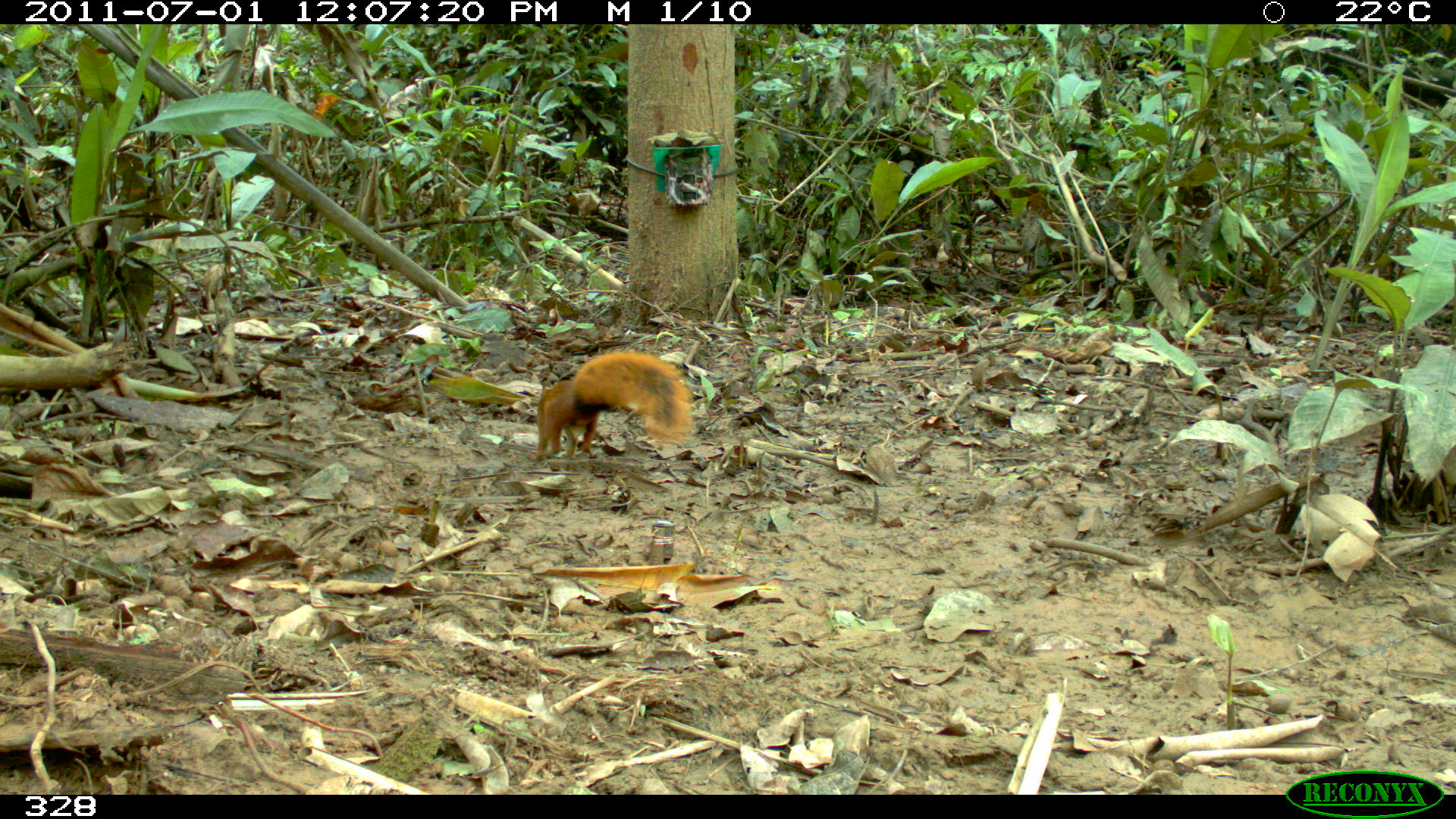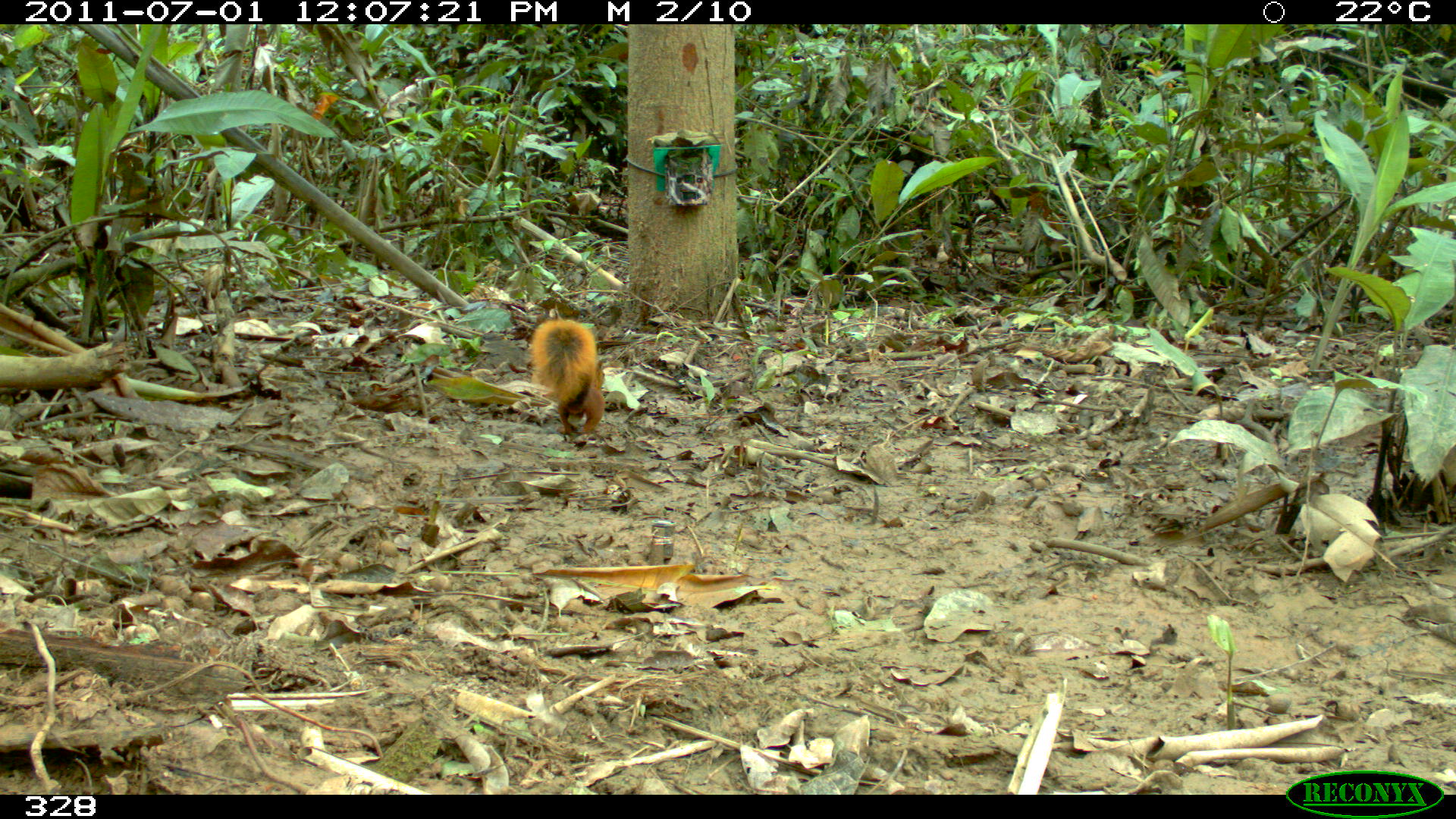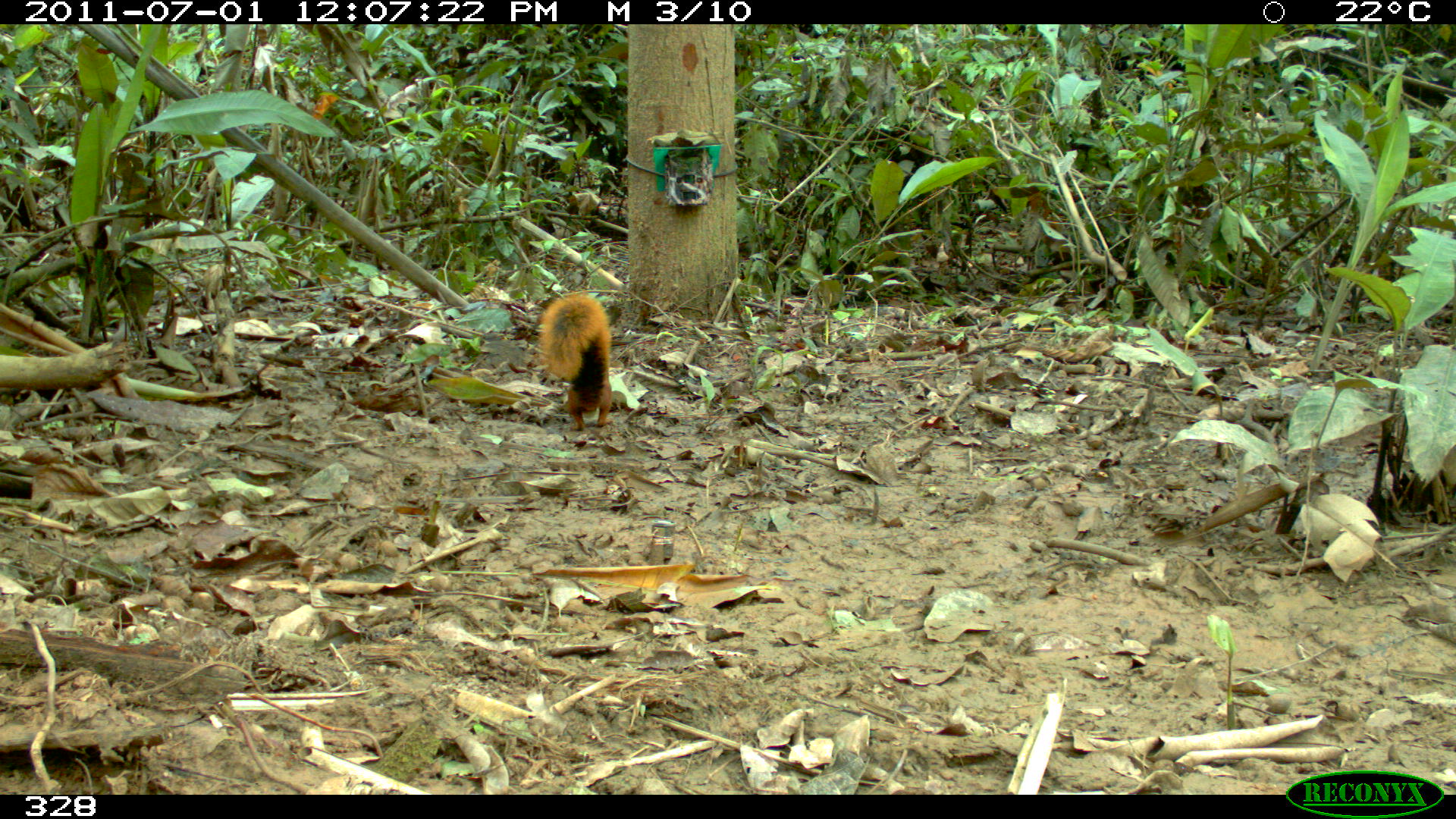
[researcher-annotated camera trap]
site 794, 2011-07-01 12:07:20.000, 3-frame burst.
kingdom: Animalia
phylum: Chordata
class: Mammalia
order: Rodentia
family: Sciuridae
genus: Sciurus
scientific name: Sciurus spadiceus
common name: southern amazon red squirrel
Sciurus spadiceus (southern amazon red squirrel).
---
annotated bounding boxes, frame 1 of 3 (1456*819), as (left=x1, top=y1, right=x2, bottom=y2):
sciurus spadiceus: (left=526, top=350, right=692, bottom=460)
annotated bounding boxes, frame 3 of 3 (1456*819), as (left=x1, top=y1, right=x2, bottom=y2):
sciurus spadiceus: (left=538, top=292, right=611, bottom=430)